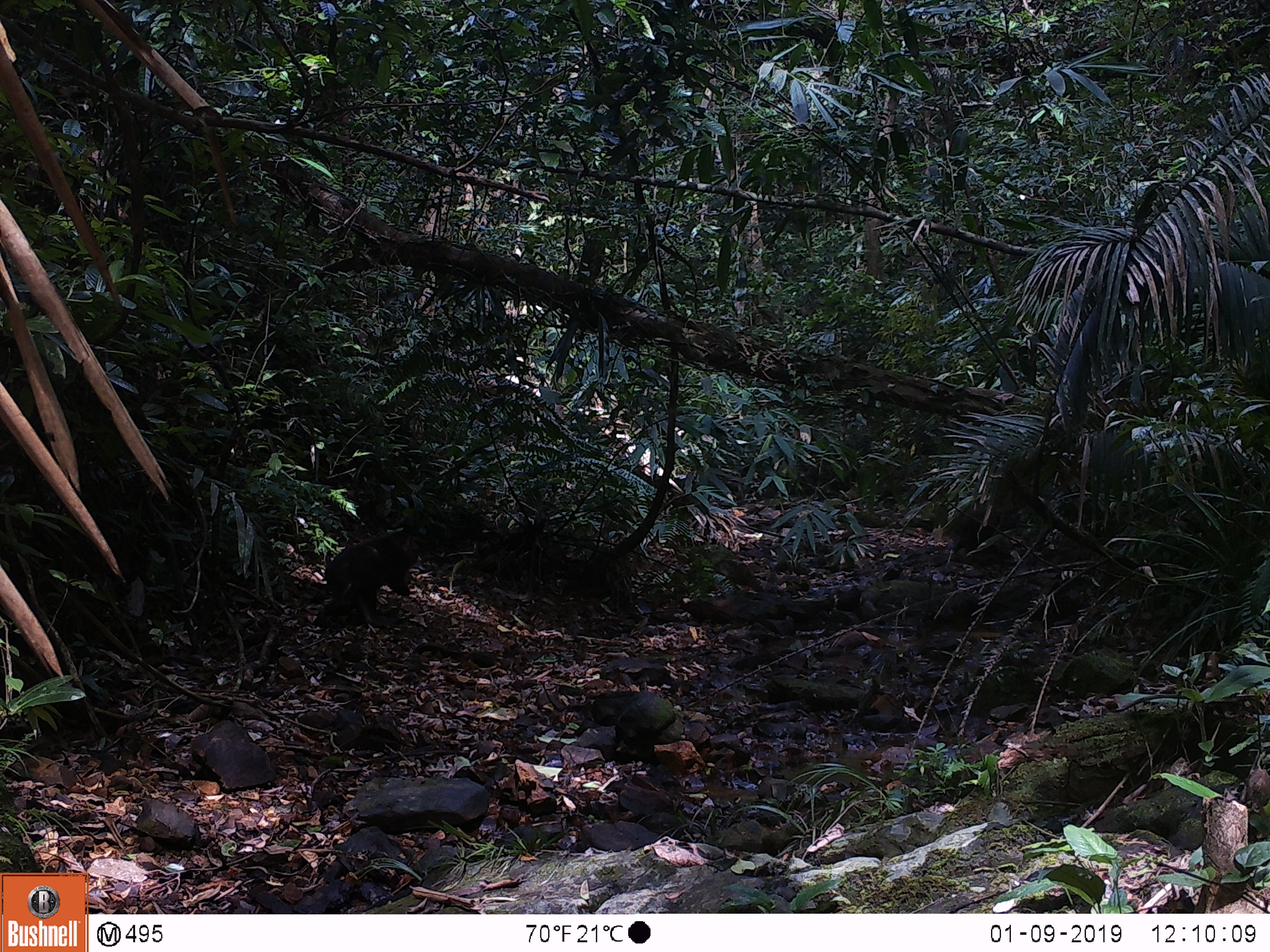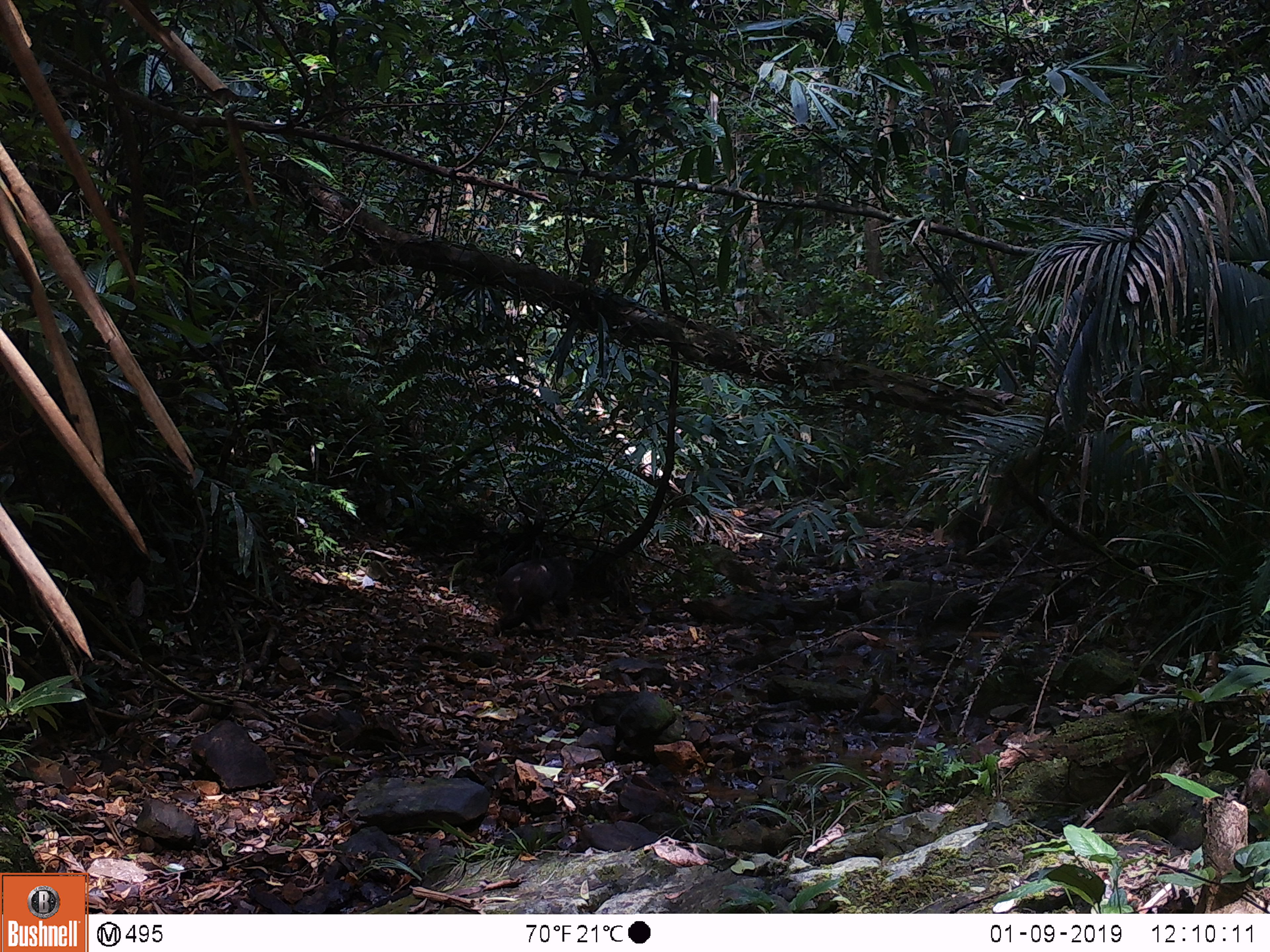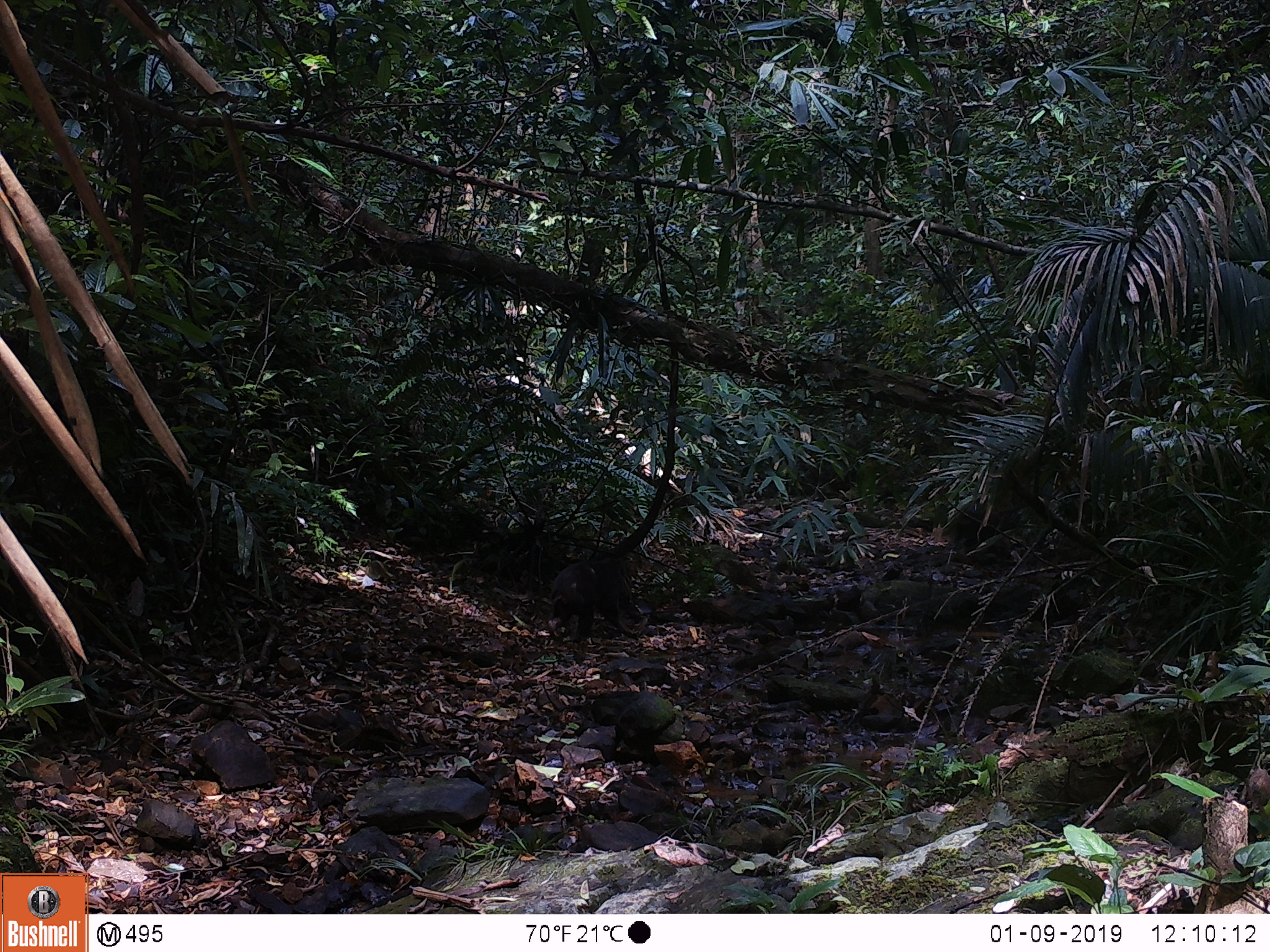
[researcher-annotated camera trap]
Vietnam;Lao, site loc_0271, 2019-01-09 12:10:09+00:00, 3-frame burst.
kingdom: Animalia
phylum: Chordata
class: Mammalia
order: Primates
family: Cercopithecidae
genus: Macaca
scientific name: Macaca arctoides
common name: stump-tailed macaque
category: stump tailed macaque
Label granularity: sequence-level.